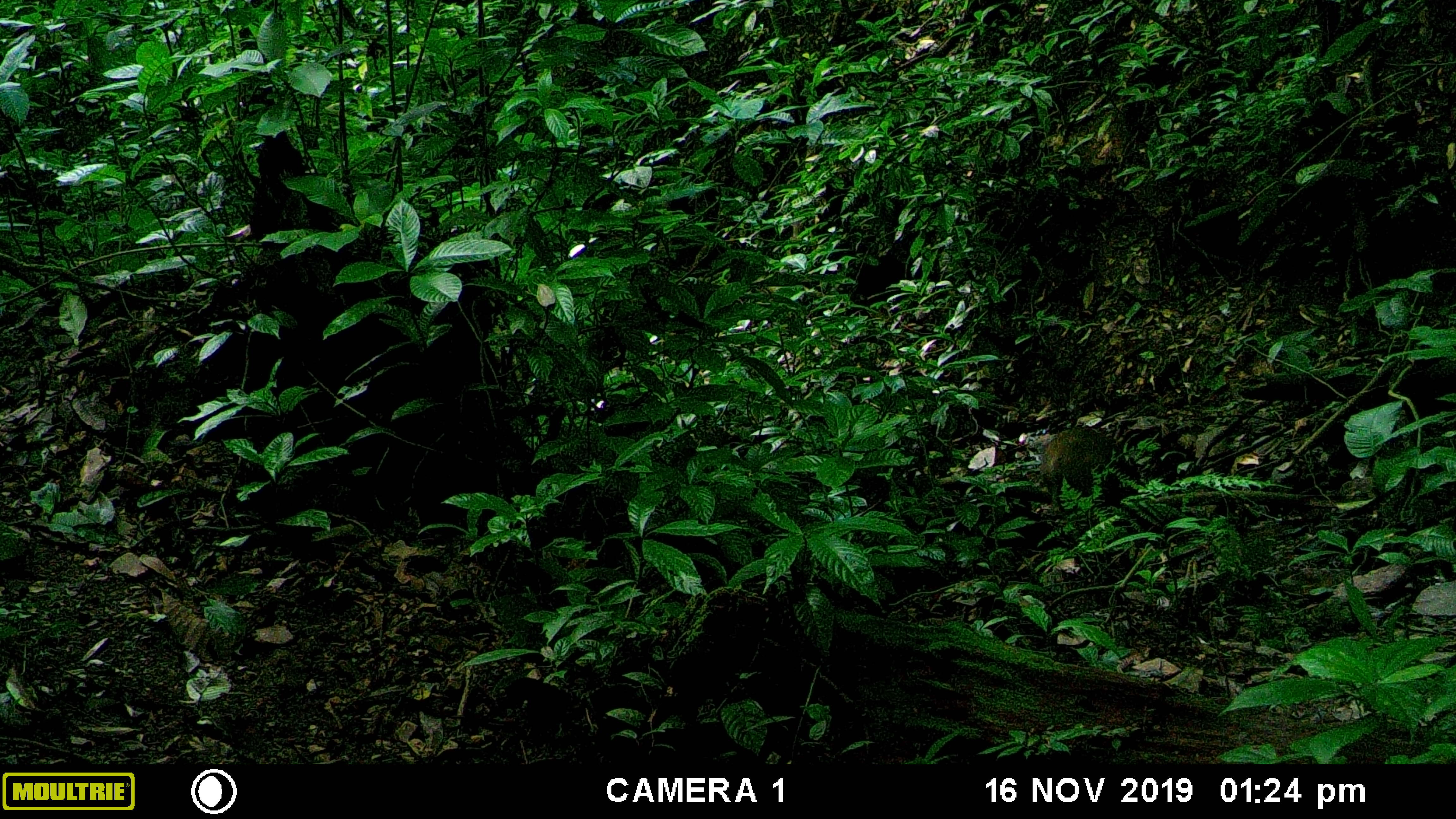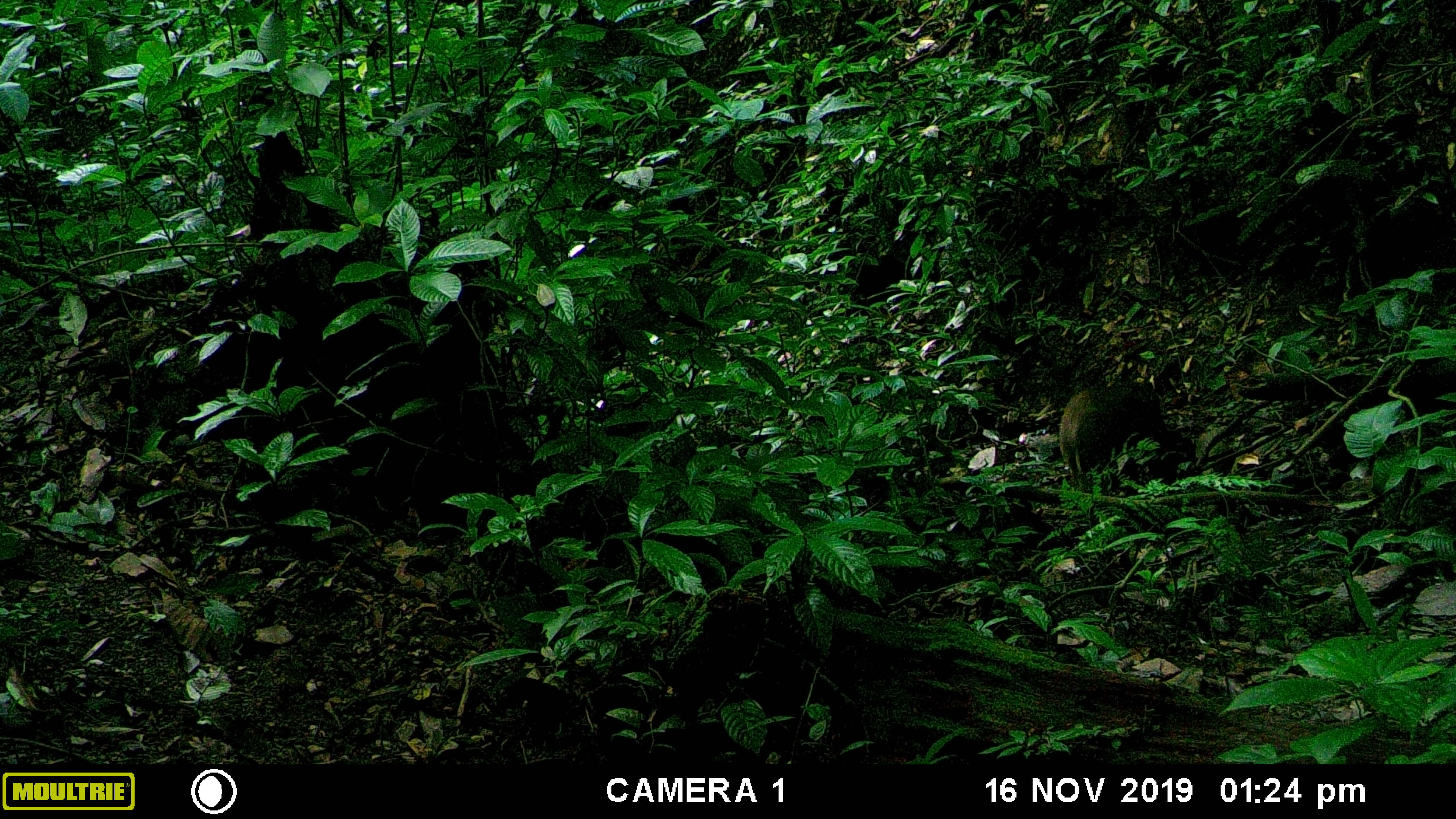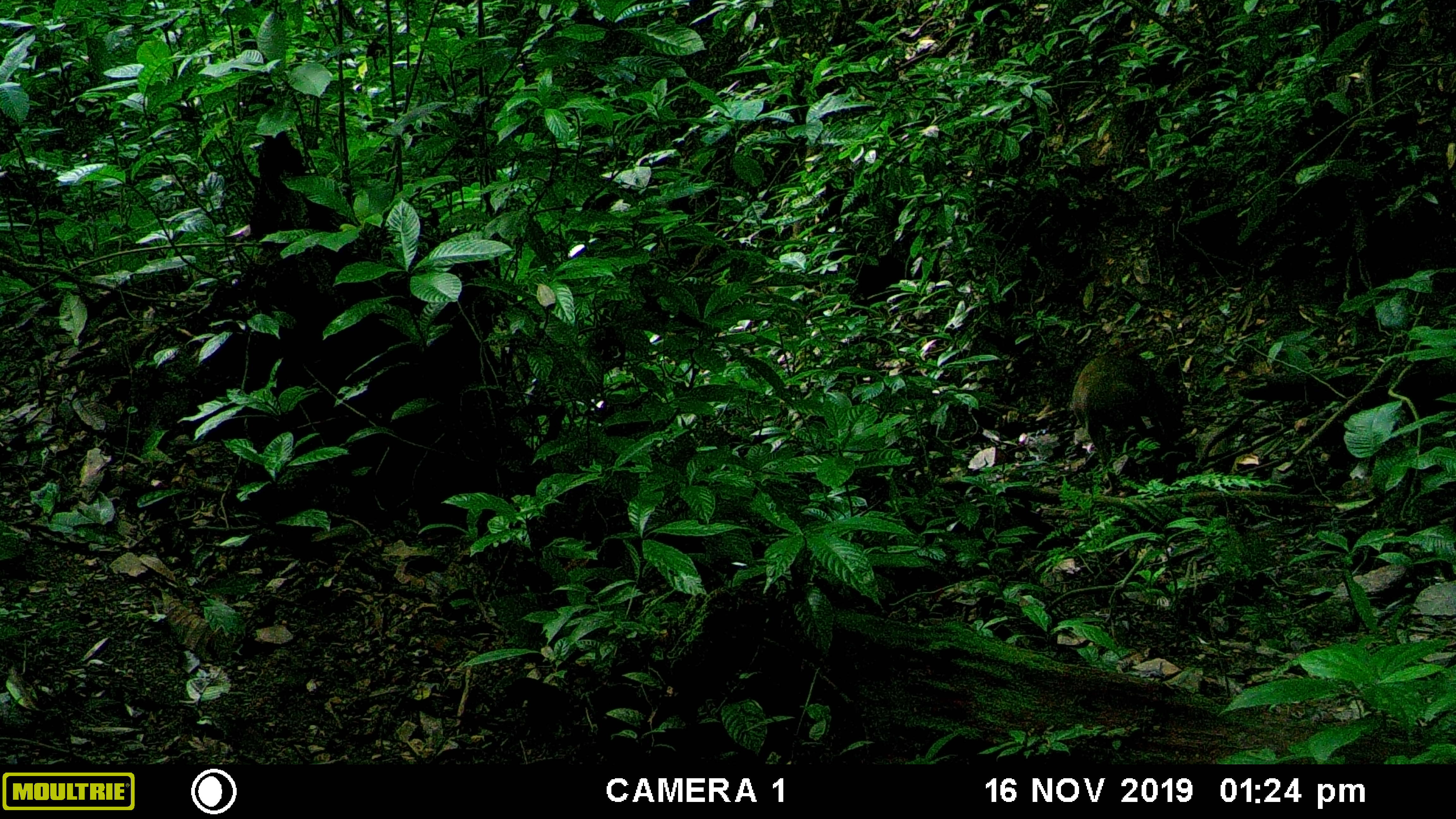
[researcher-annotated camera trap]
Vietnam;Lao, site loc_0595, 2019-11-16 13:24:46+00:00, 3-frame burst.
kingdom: Animalia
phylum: Chordata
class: Mammalia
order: Artiodactyla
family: Suidae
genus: Sus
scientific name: Sus scrofa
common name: eurasian wild pig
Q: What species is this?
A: Eurasian wild pig (Sus scrofa).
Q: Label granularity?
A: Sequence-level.